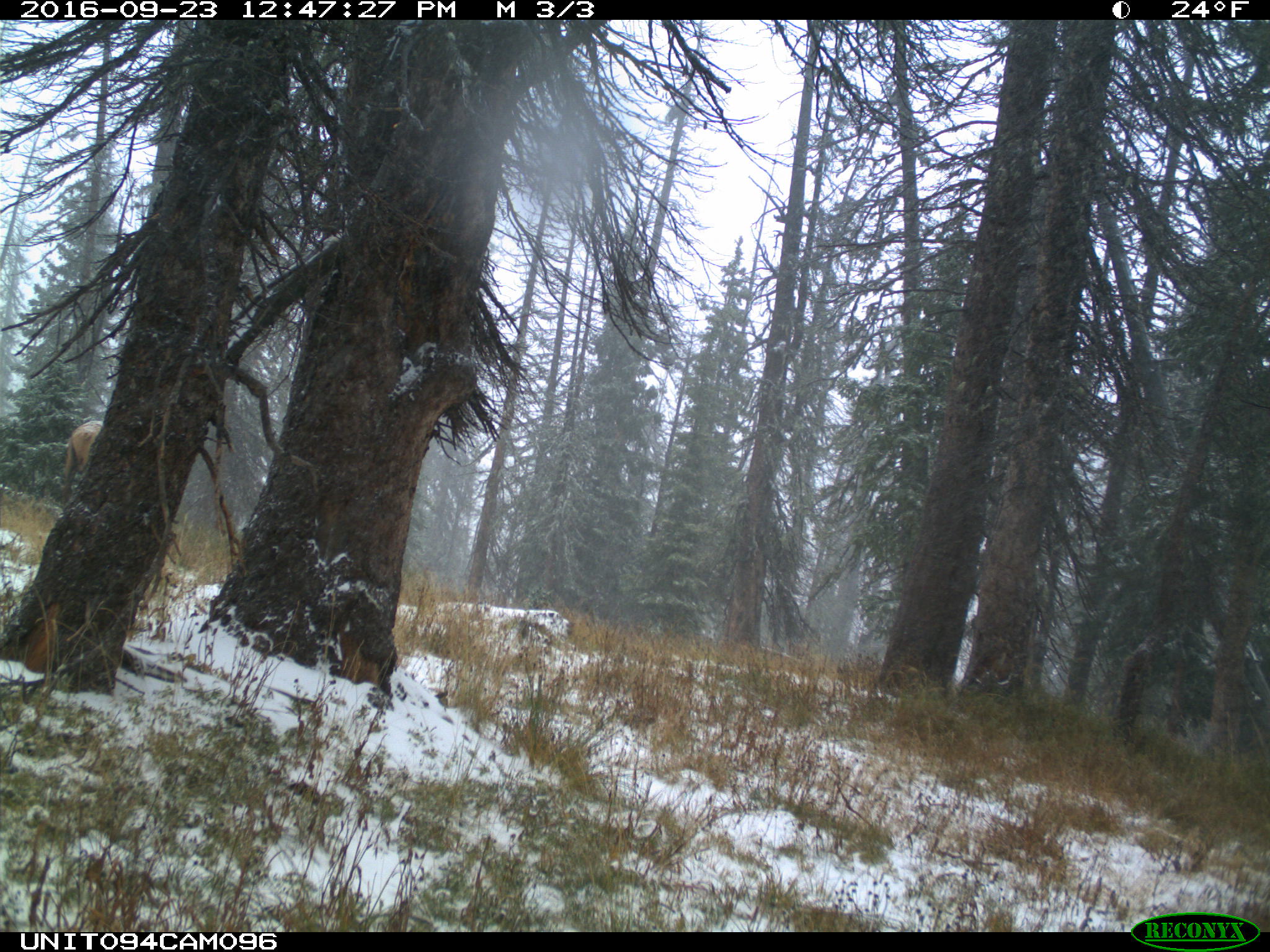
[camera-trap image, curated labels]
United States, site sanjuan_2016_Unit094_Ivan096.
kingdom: Animalia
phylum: Chordata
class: Mammalia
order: Artiodactyla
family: Cervidae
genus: Cervus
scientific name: Cervus elaphus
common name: red deer